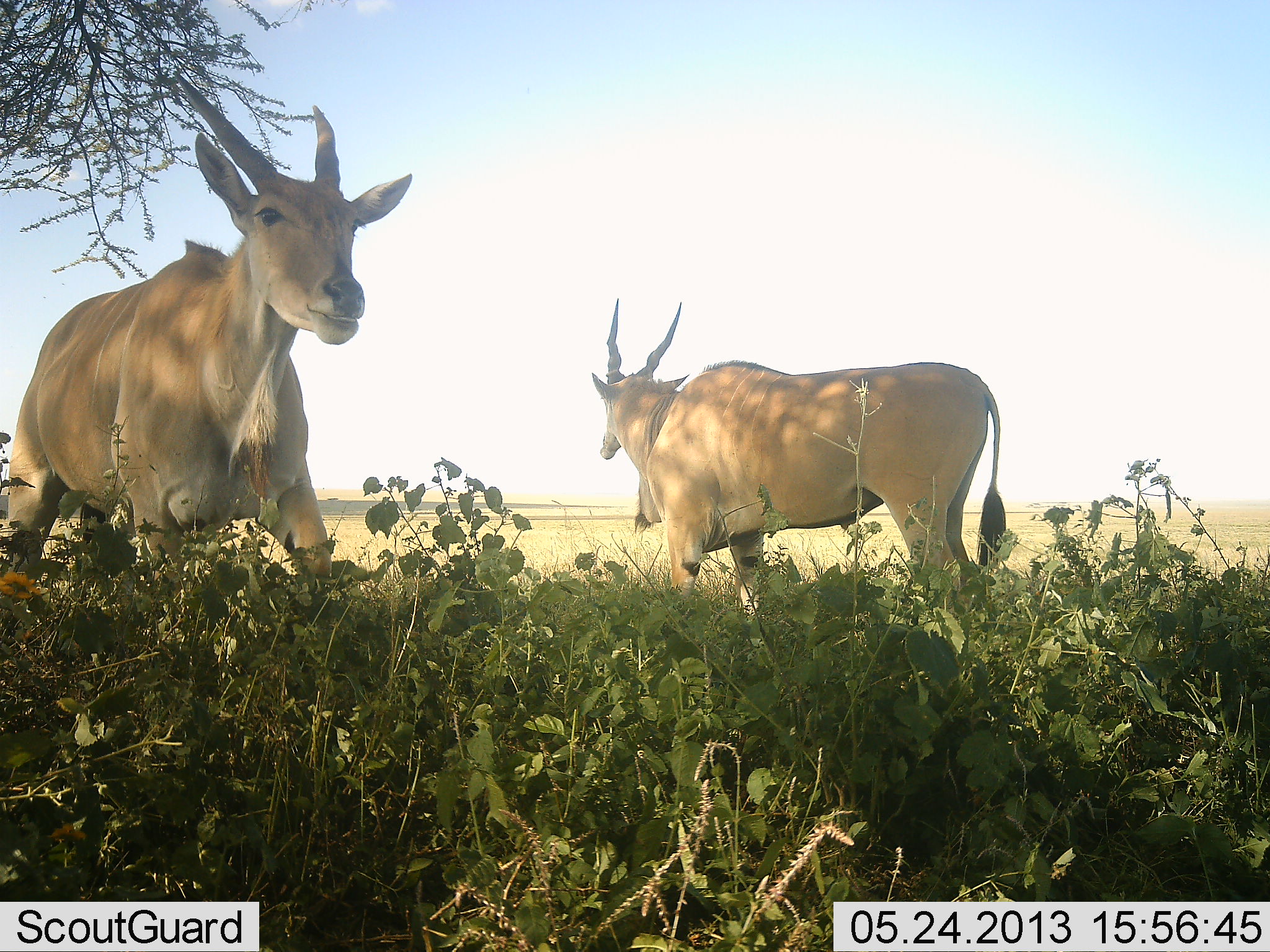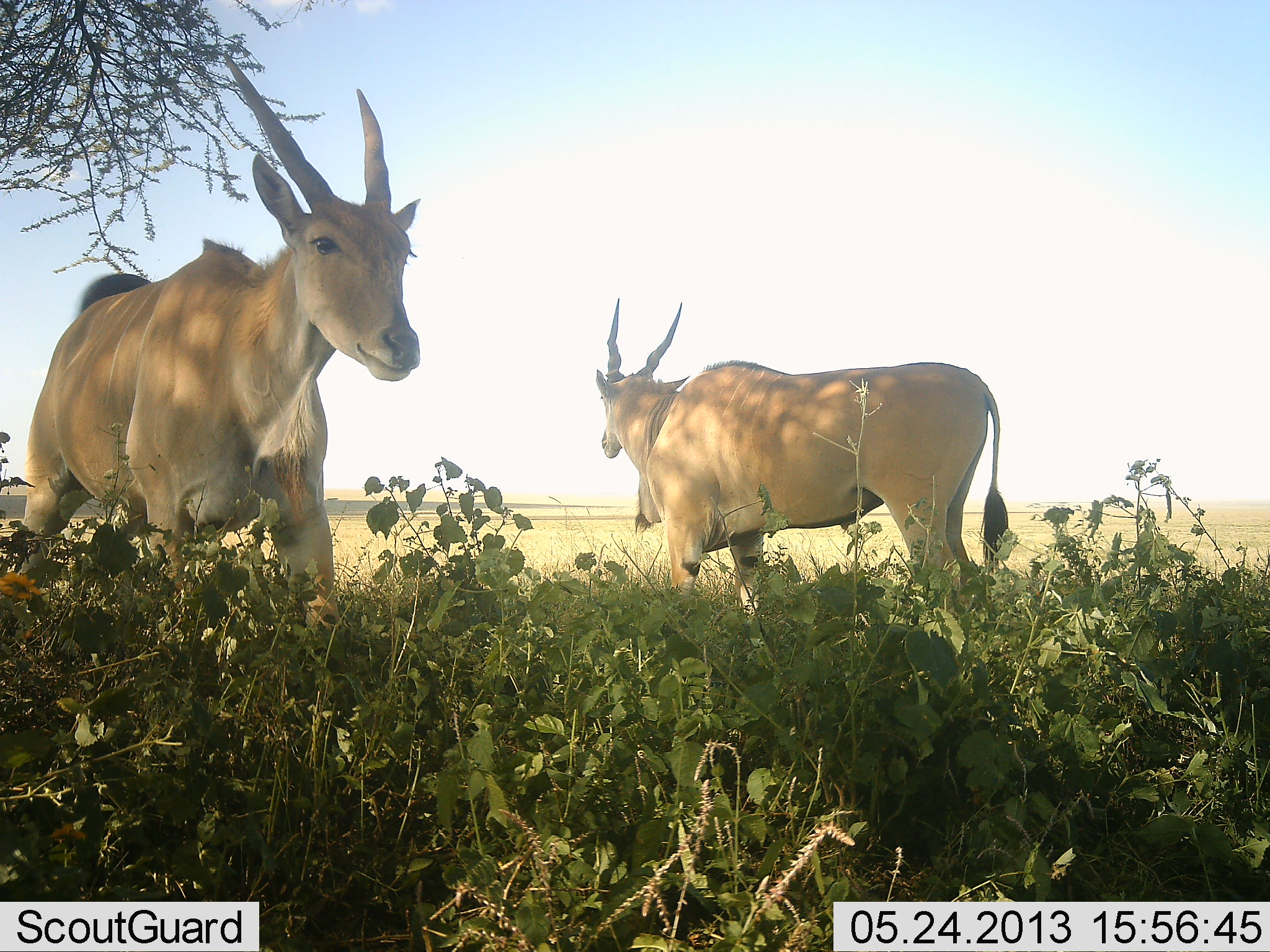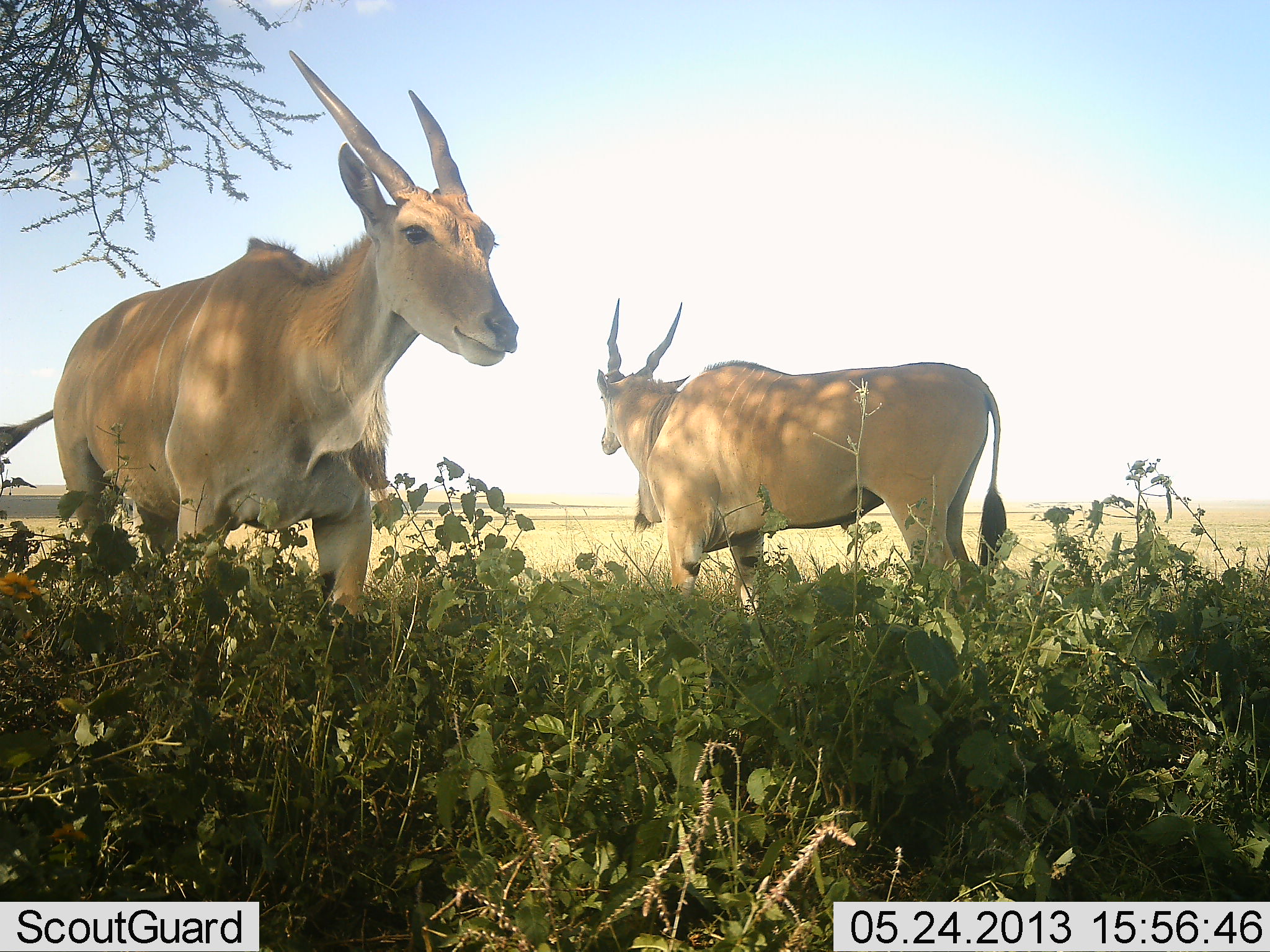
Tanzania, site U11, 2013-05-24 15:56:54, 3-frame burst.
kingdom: Animalia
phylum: Chordata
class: Mammalia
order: Artiodactyla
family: Bovidae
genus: Tragelaphus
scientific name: Tragelaphus oryx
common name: eland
Eland (Tragelaphus oryx), count 2. Behavior (volunteer vote fractions): standing 90%, resting 0%, moving 62%, interacting 0%. Young present (vote fraction): 0%. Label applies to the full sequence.